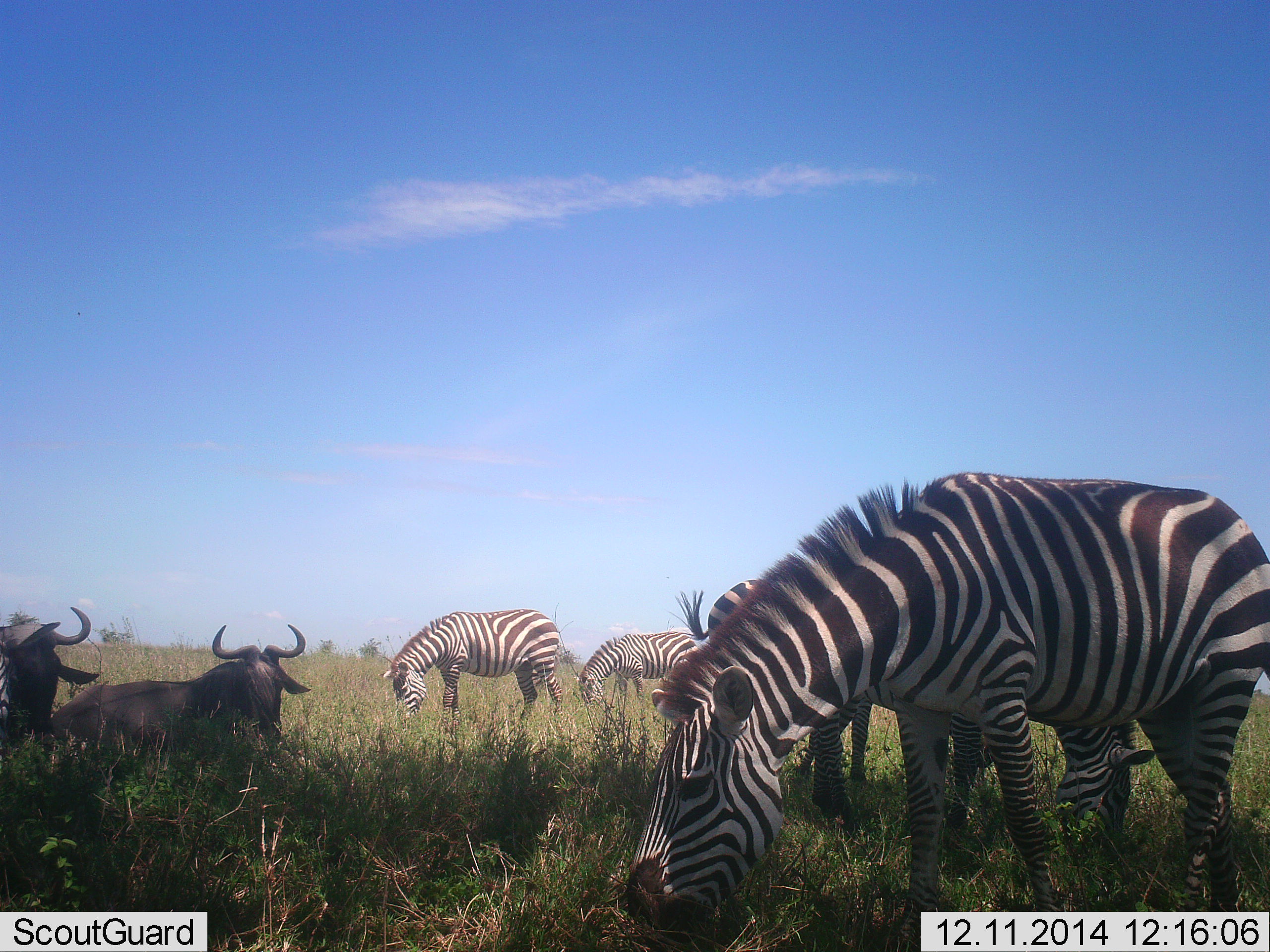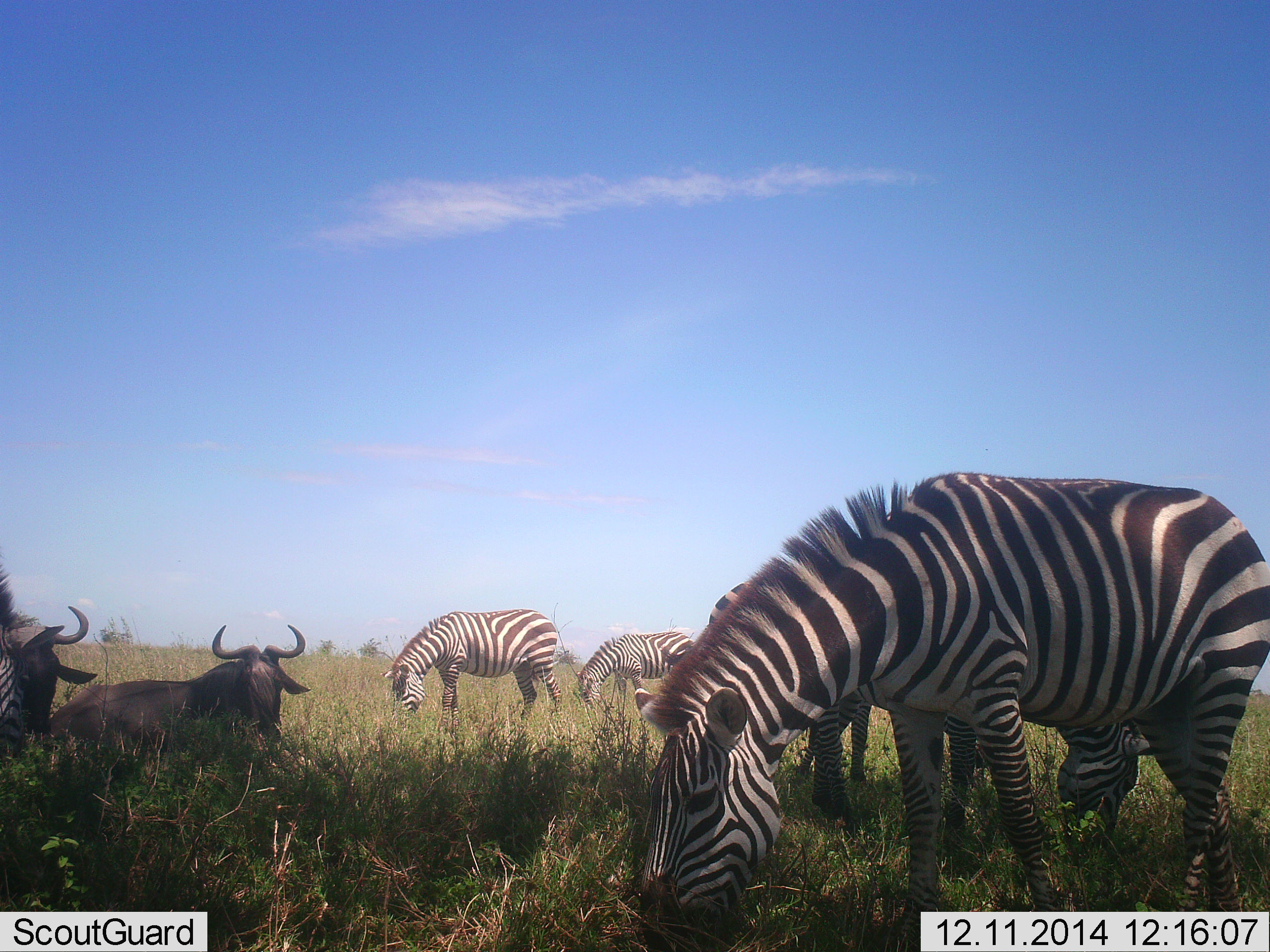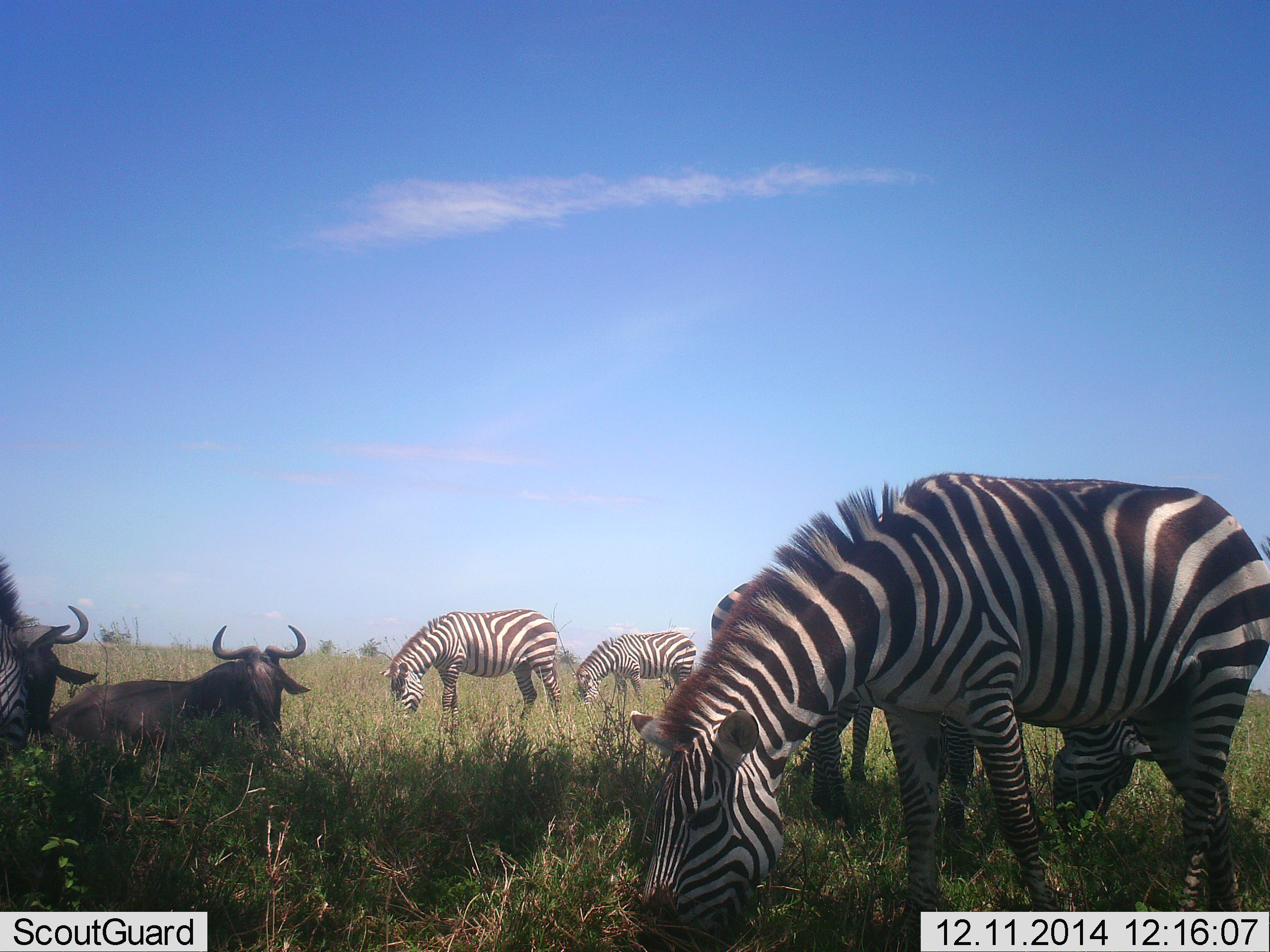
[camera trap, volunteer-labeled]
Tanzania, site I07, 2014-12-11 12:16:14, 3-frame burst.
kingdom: Animalia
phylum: Chordata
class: Mammalia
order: Artiodactyla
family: Bovidae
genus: Connochaetes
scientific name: Connochaetes taurinus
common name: blue wildebeest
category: wildebeest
Wildebeest (blue wildebeest) (Connochaetes taurinus), count 2. Behavior (volunteer vote fractions): standing 10%, resting 90%, moving 0%, interacting 0%. Young present (vote fraction): 0%. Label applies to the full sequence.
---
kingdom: Animalia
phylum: Chordata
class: Mammalia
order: Perissodactyla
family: Equidae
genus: Equus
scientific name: Equus quagga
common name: plains zebra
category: zebra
Zebra (plains zebra) (Equus quagga), count 6. Behavior (volunteer vote fractions): standing 18%, resting 0%, moving 0%, interacting 0%. Young present (vote fraction): 9%. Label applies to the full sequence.